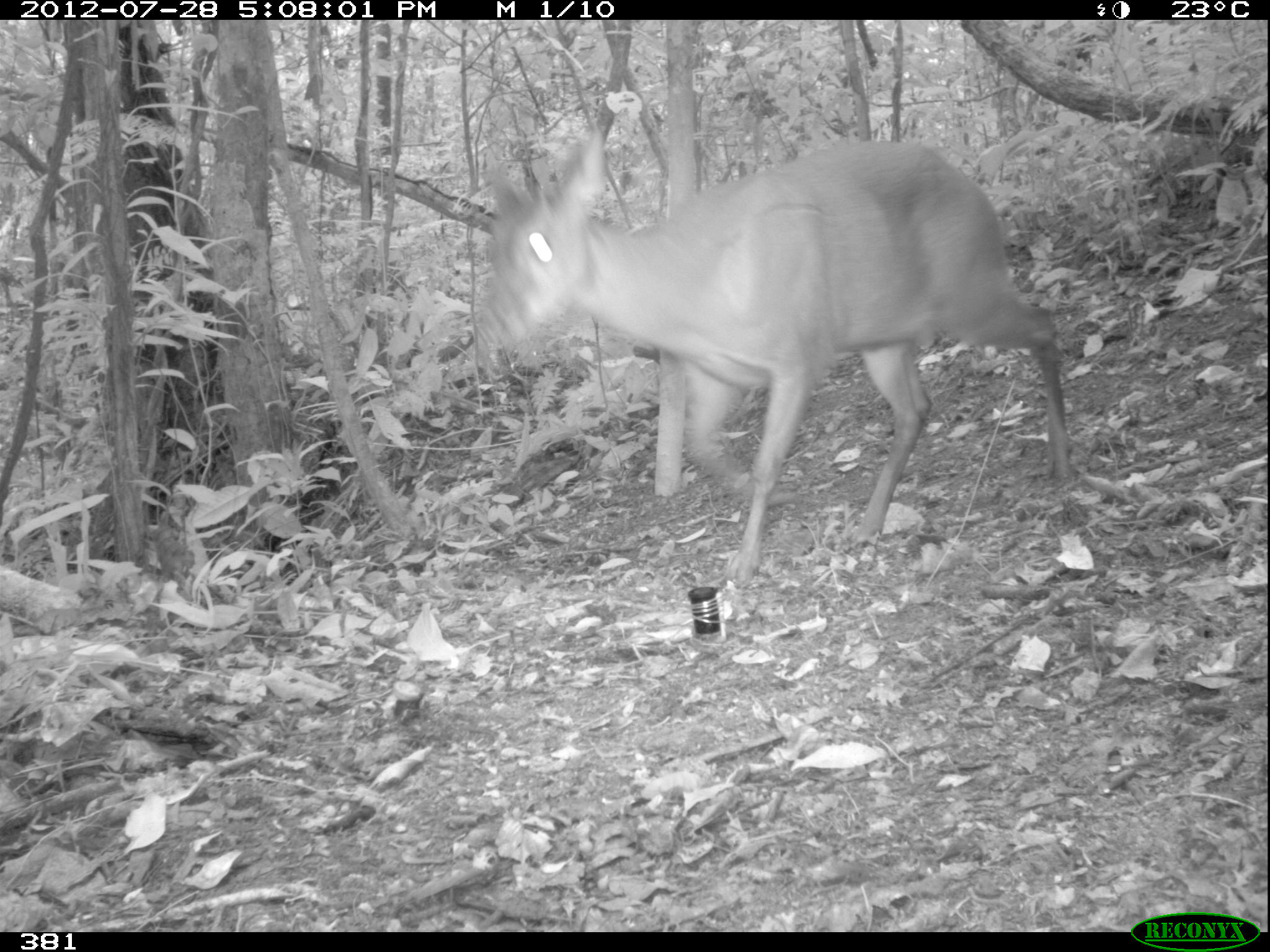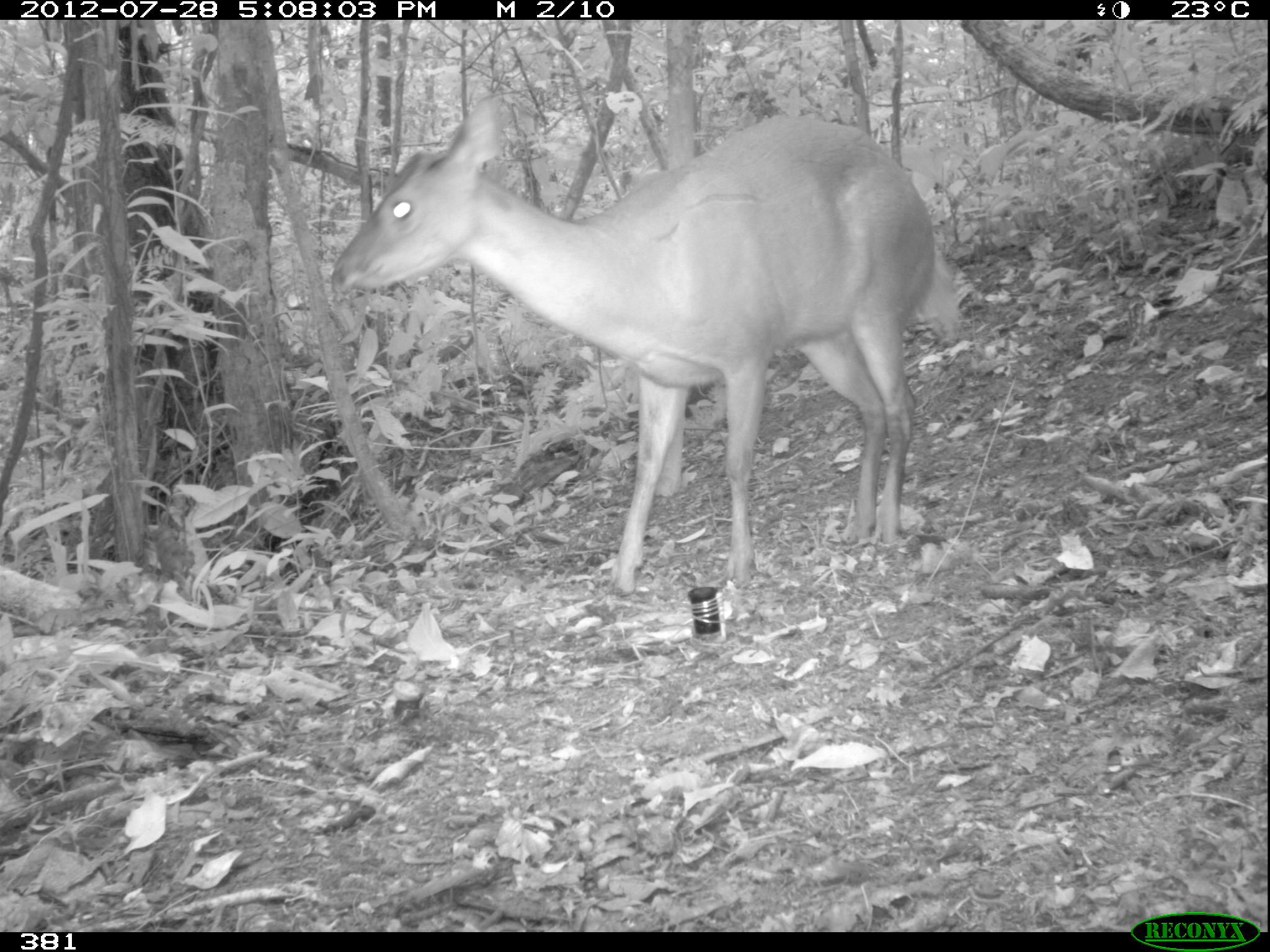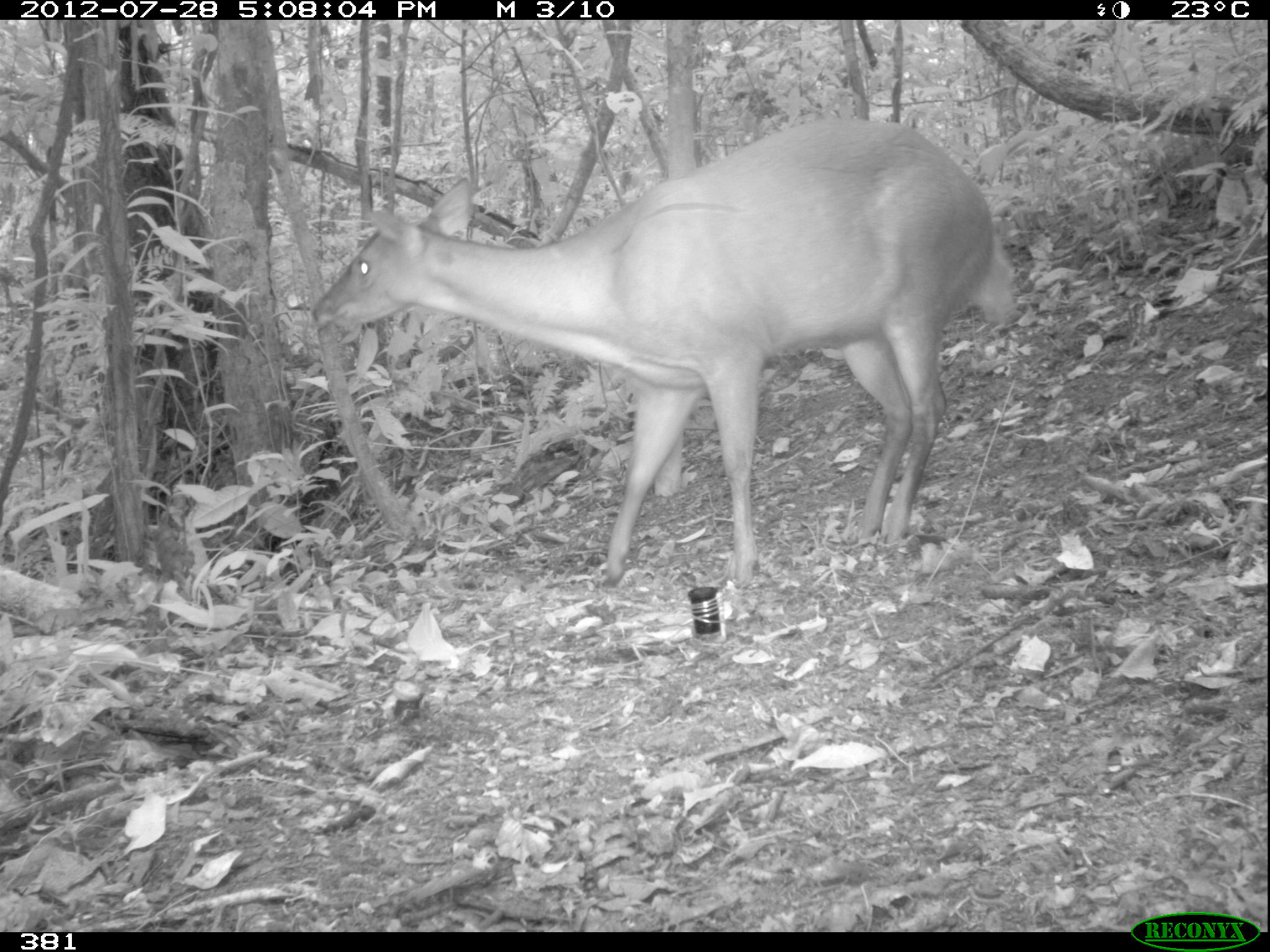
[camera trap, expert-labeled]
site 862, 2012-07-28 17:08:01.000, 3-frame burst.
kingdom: Animalia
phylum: Chordata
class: Mammalia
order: Artiodactyla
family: Cervidae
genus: Mazama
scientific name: Mazama americana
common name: red brocket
Mazama americana (red brocket).